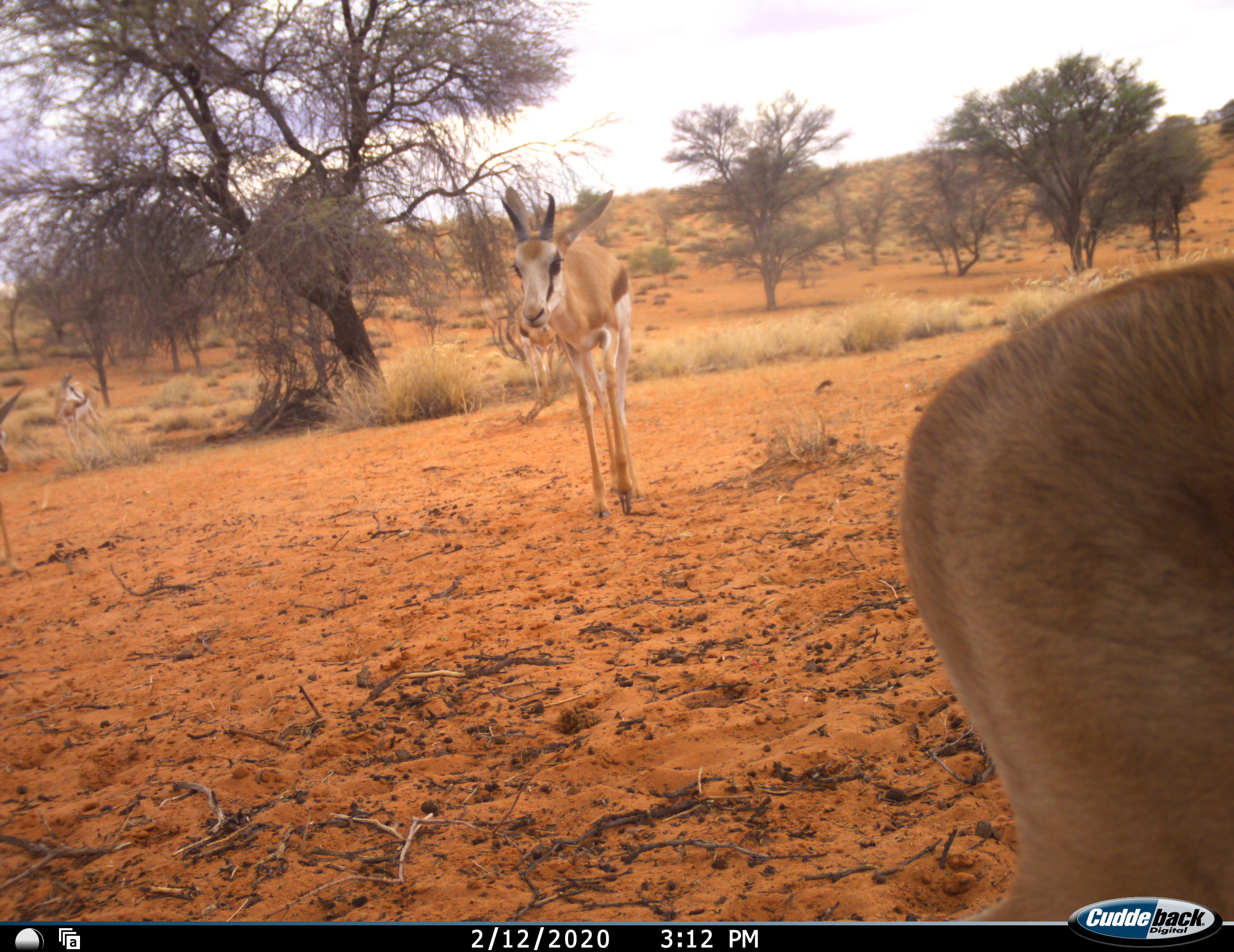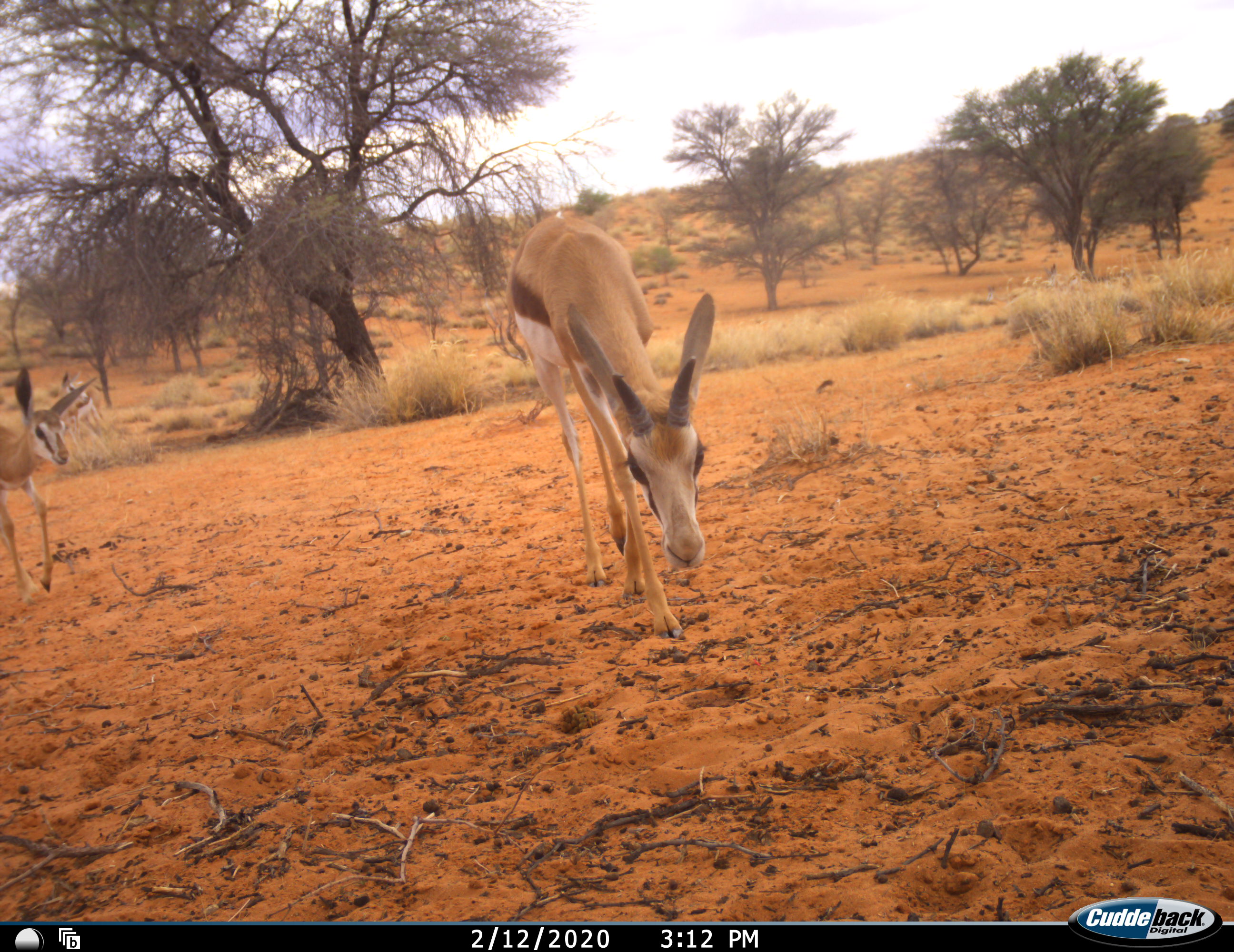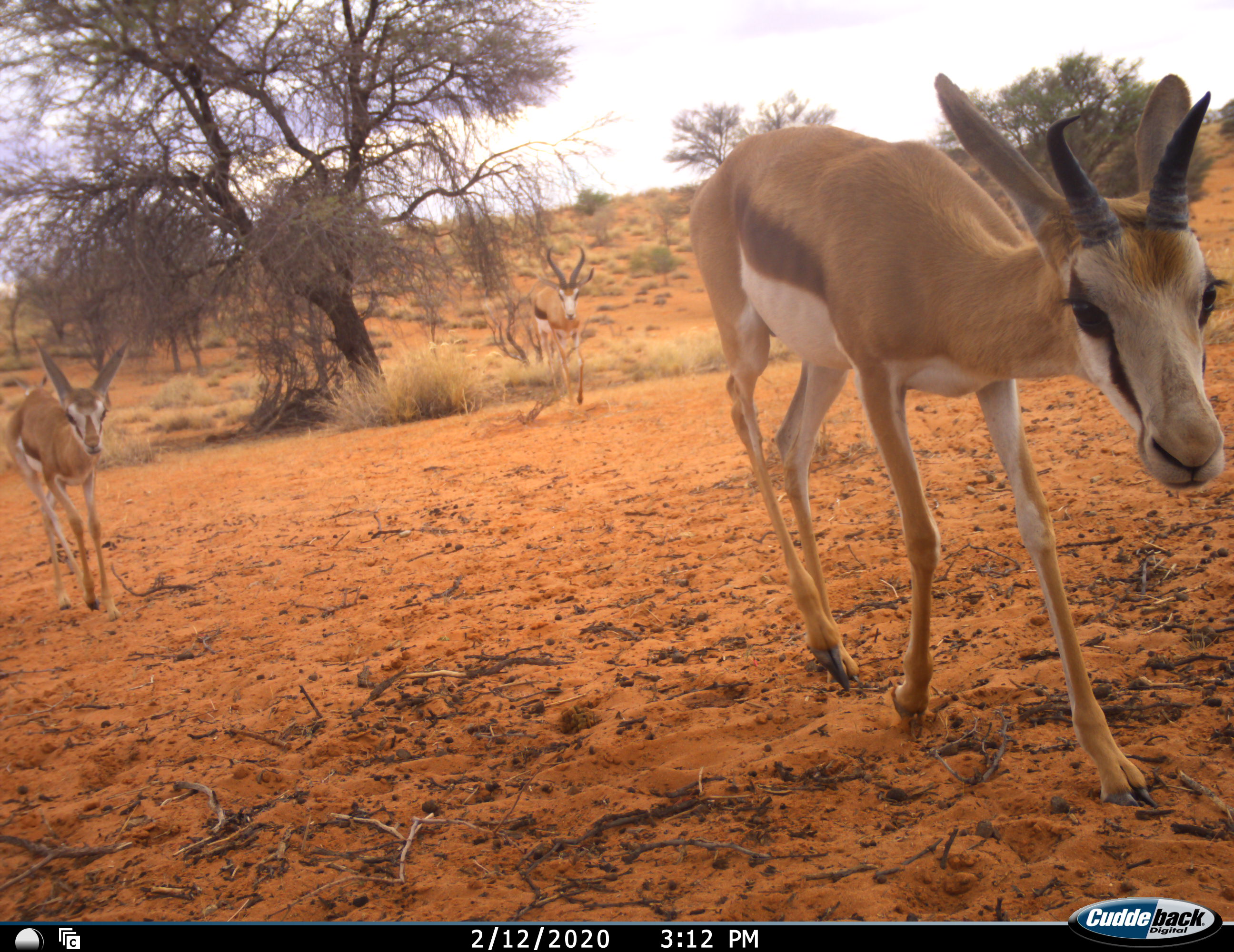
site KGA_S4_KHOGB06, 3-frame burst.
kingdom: Animalia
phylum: Chordata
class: Mammalia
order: Artiodactyla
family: Bovidae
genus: Antidorcas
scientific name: Antidorcas marsupialis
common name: springbok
Springbok (Antidorcas marsupialis), count 5. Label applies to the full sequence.